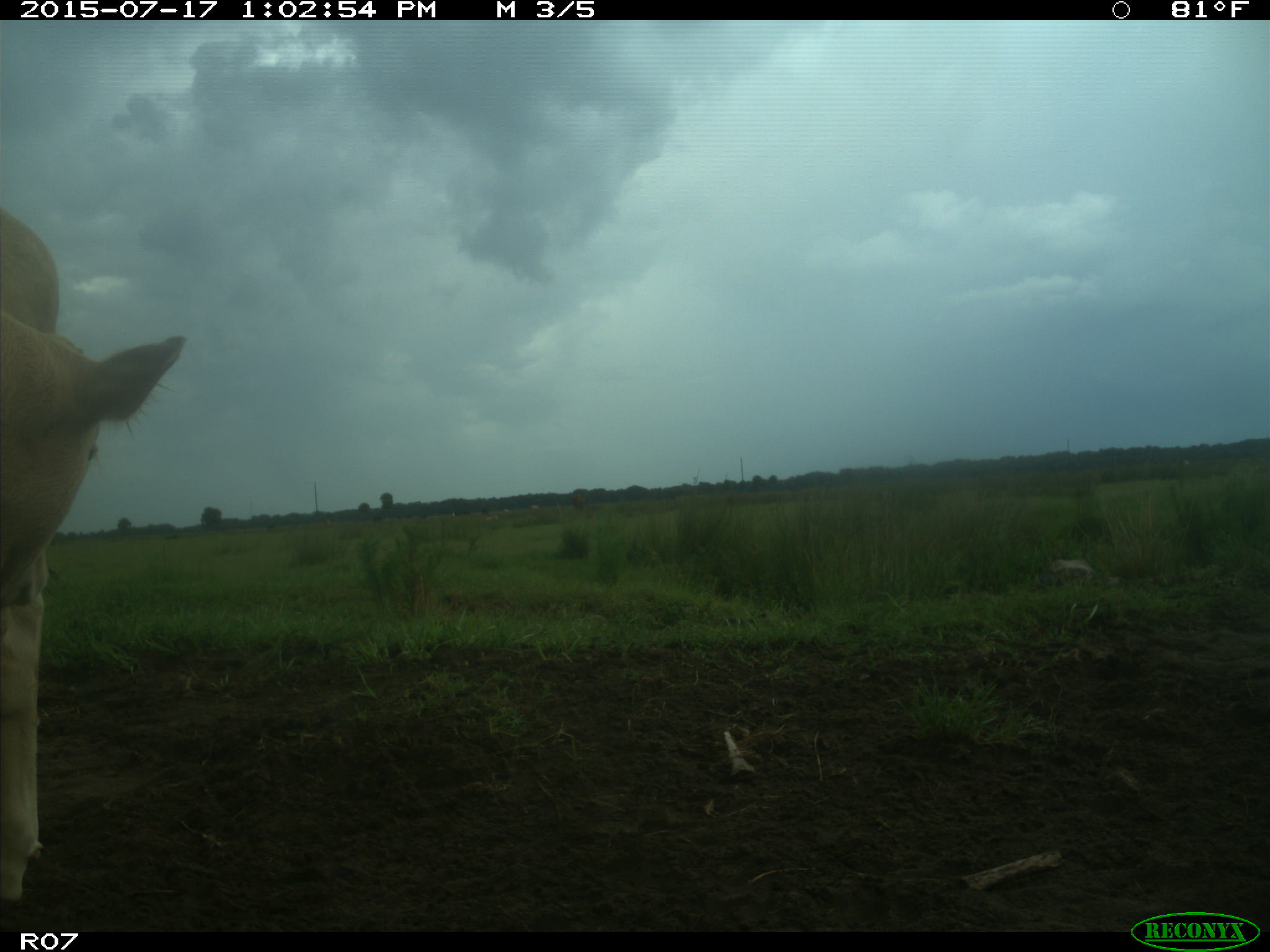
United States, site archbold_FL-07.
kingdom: Animalia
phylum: Chordata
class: Mammalia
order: Artiodactyla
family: Bovidae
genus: Bos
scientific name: Bos taurus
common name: domestic cow